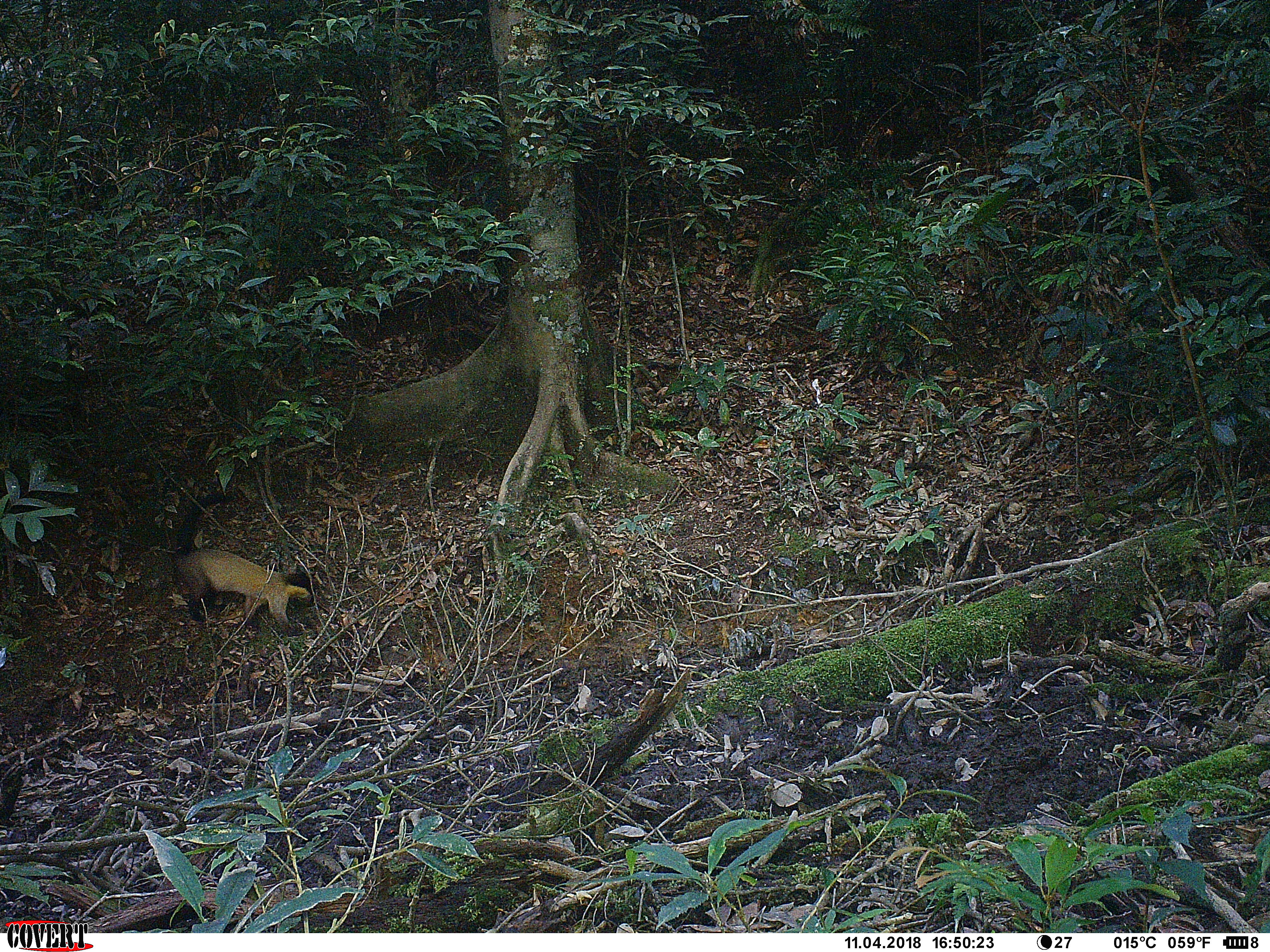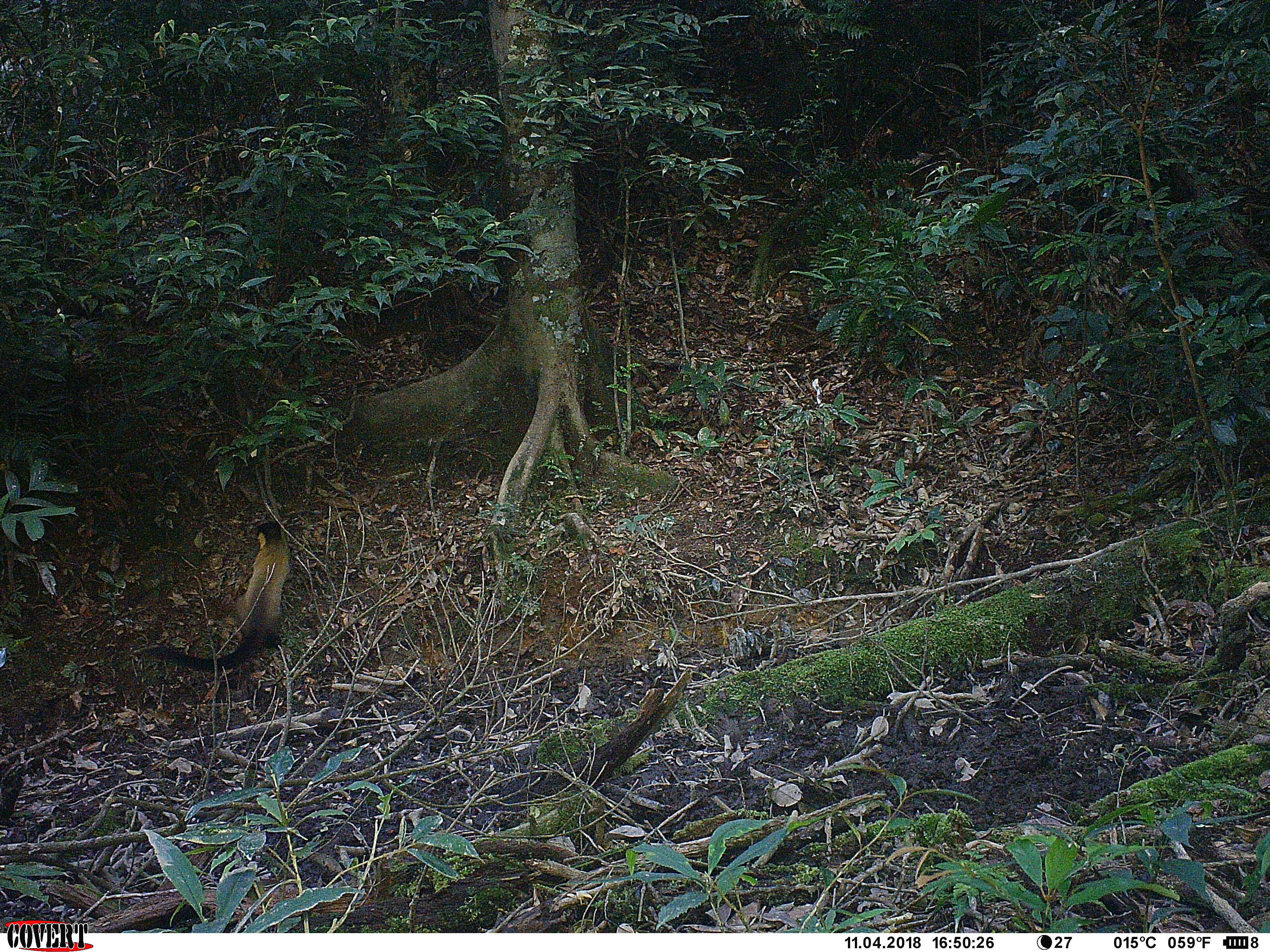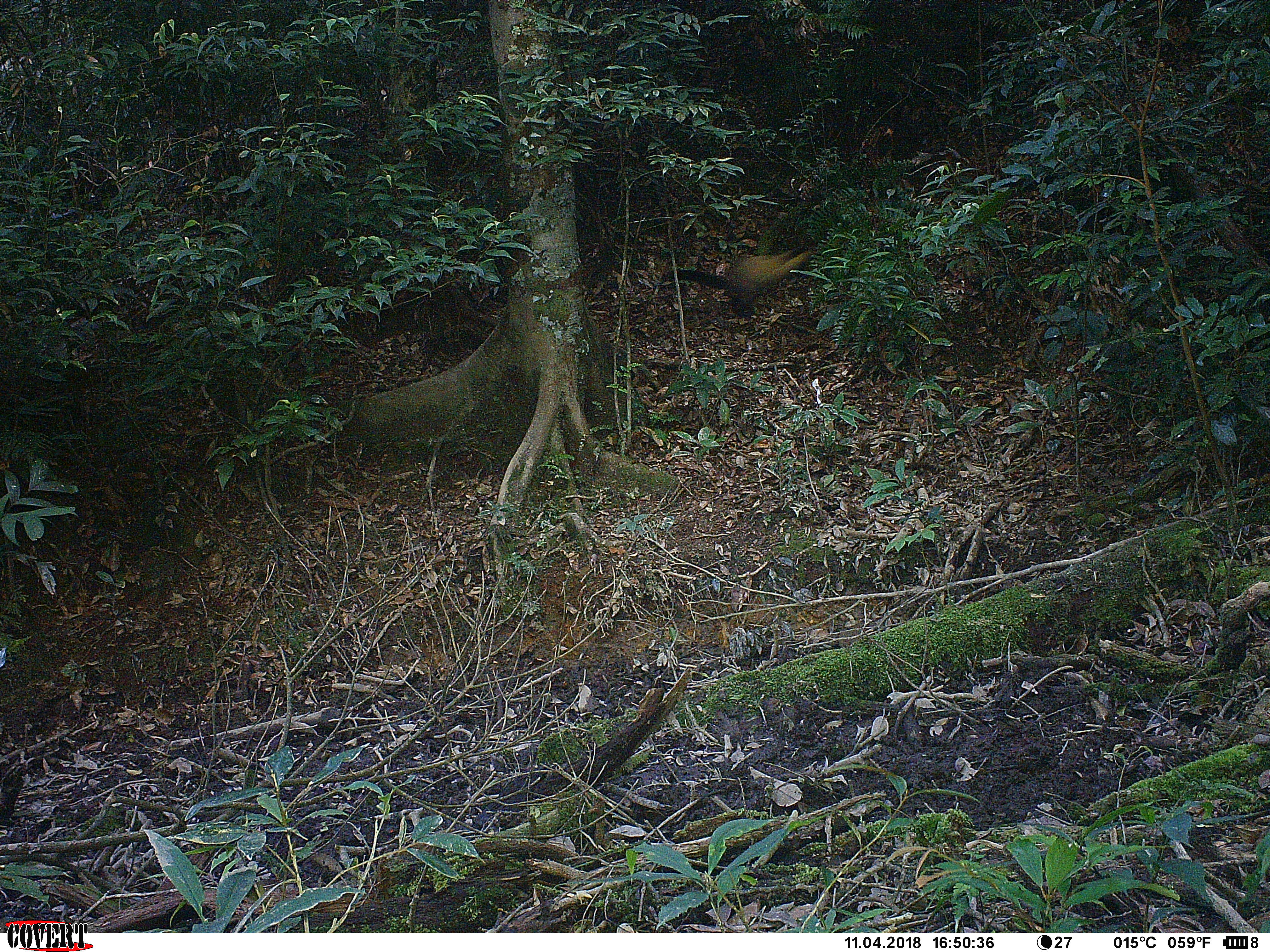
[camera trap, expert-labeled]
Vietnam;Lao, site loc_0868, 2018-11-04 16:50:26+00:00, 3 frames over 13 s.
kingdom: Animalia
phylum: Chordata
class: Mammalia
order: Carnivora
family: Mustelidae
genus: Martes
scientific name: Martes flavigula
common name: yellow-throated marten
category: yellow throated marten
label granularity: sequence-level